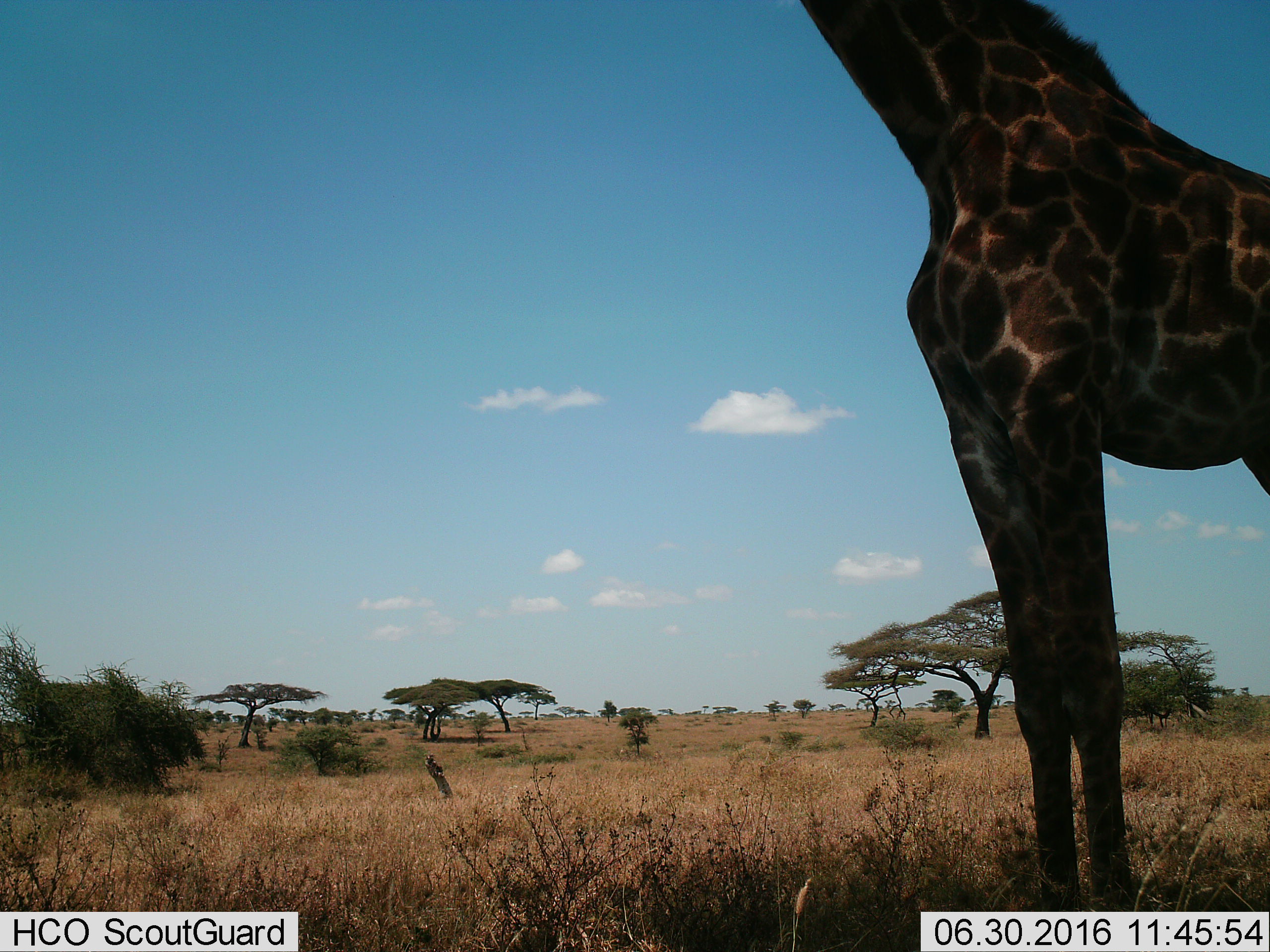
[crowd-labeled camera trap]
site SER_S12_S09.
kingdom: Animalia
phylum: Chordata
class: Mammalia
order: Artiodactyla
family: Giraffidae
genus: Giraffa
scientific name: Giraffa camelopardalis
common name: giraffe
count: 1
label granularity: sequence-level